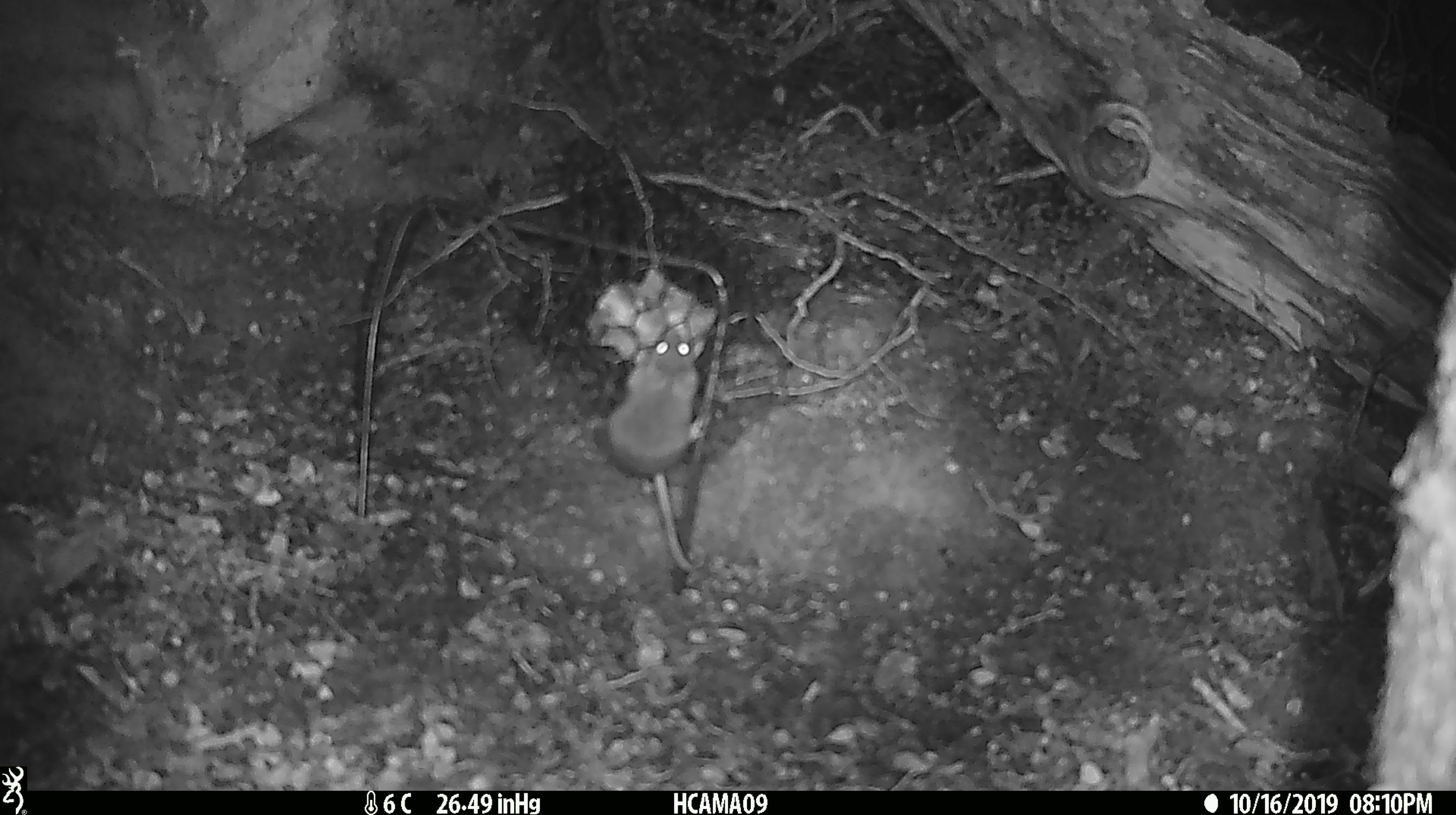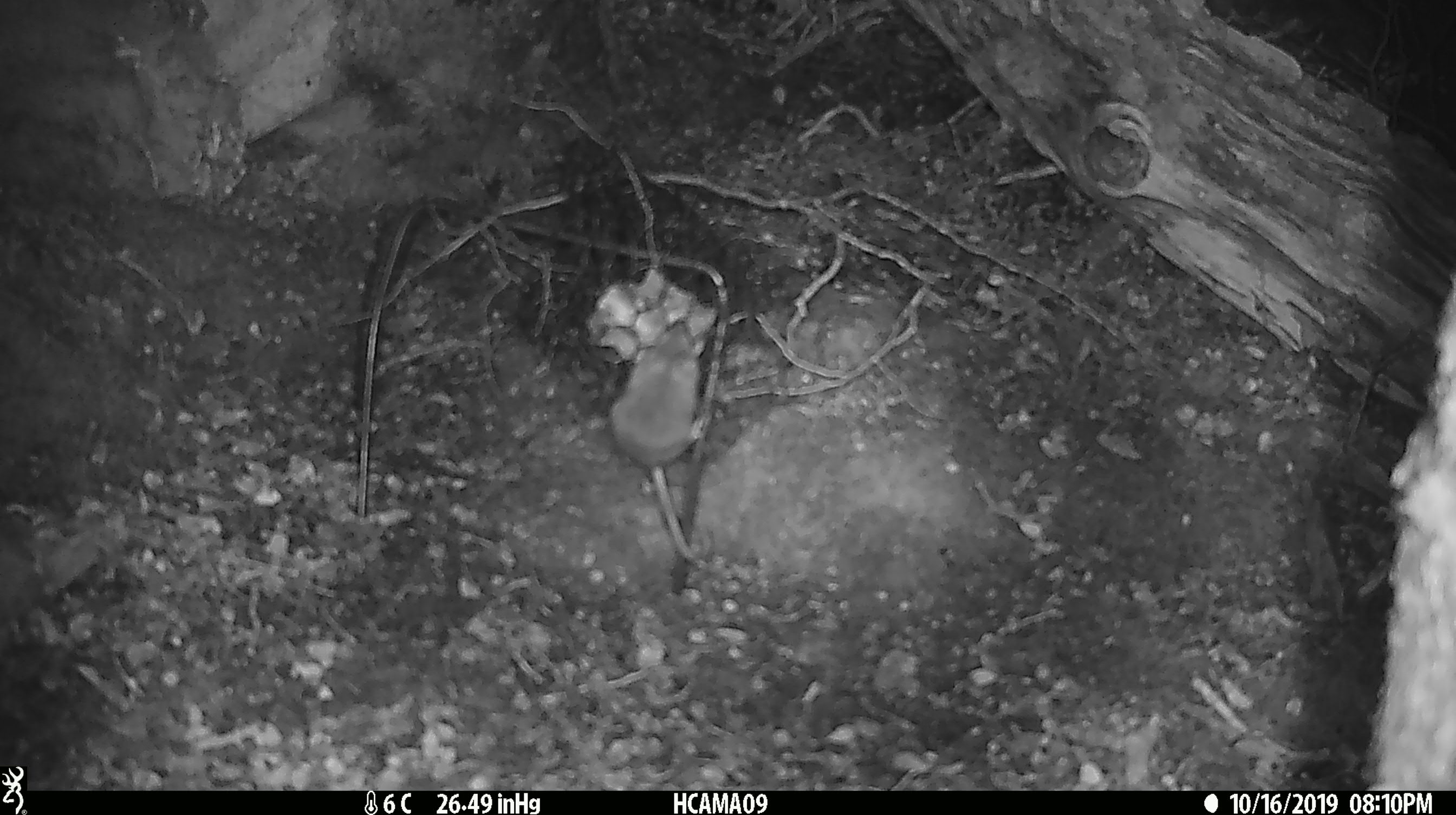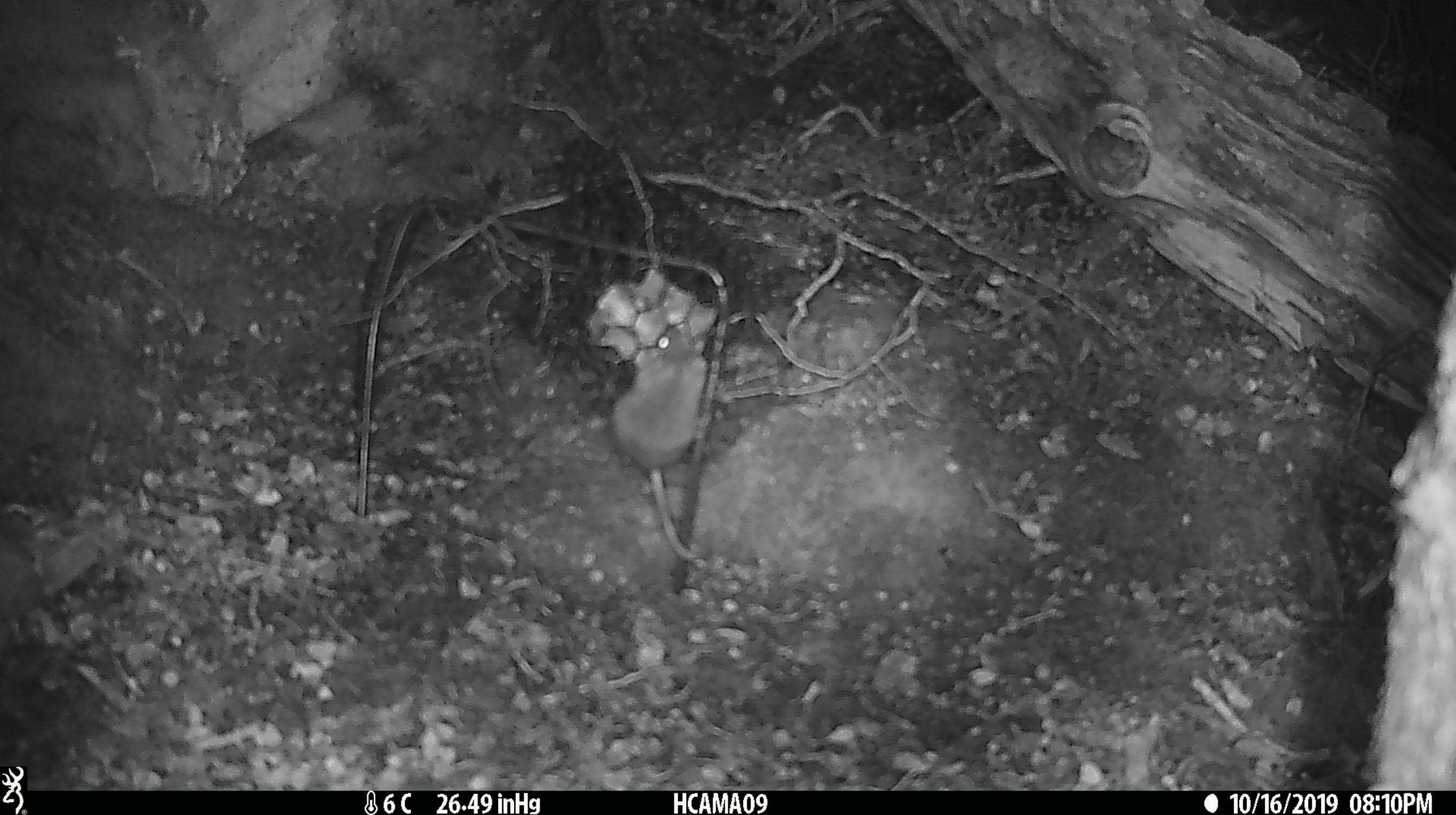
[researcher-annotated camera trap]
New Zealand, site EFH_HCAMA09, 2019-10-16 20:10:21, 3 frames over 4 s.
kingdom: Animalia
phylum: Chordata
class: Mammalia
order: Rodentia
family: Muridae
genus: Mus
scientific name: Mus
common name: mouse